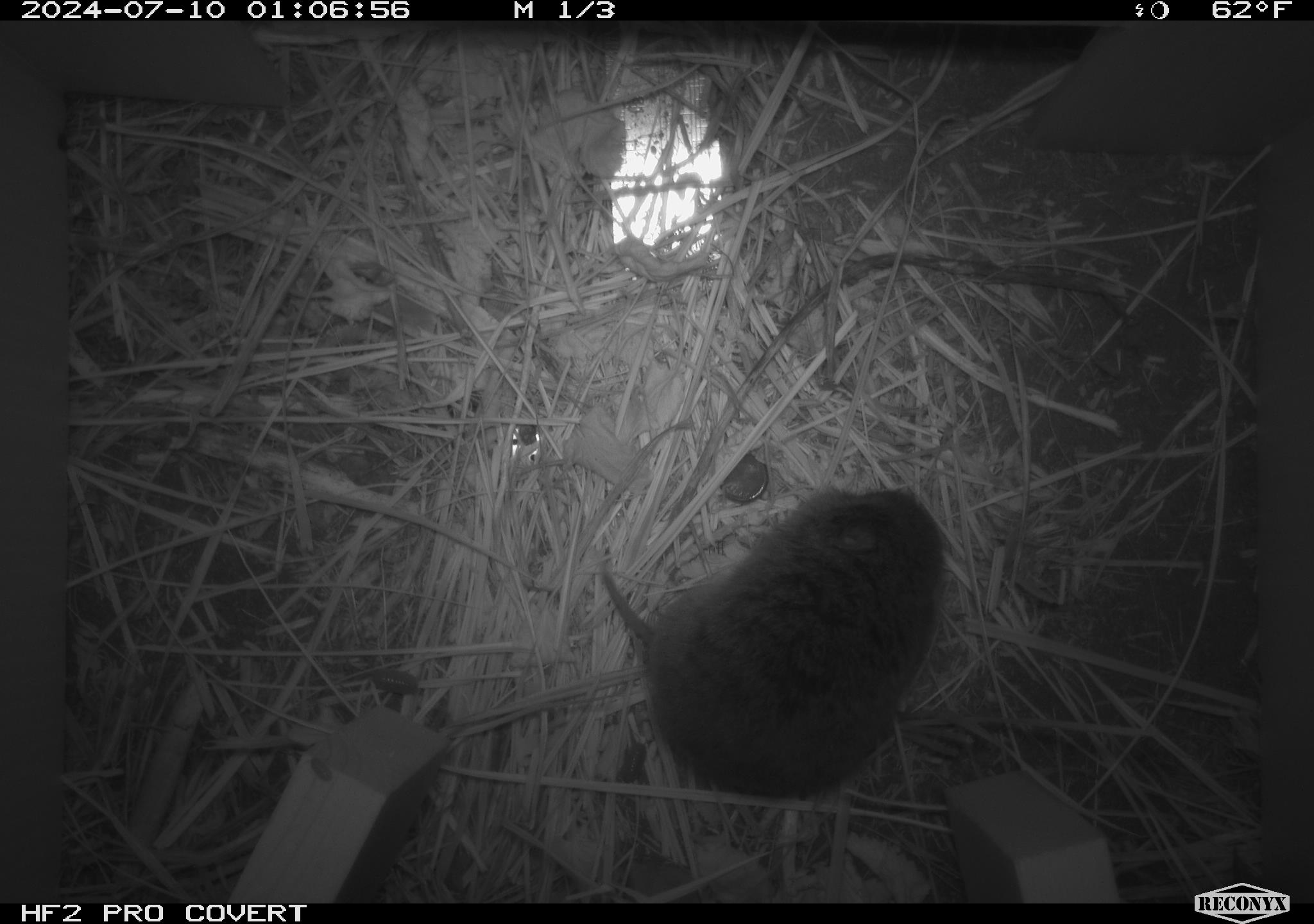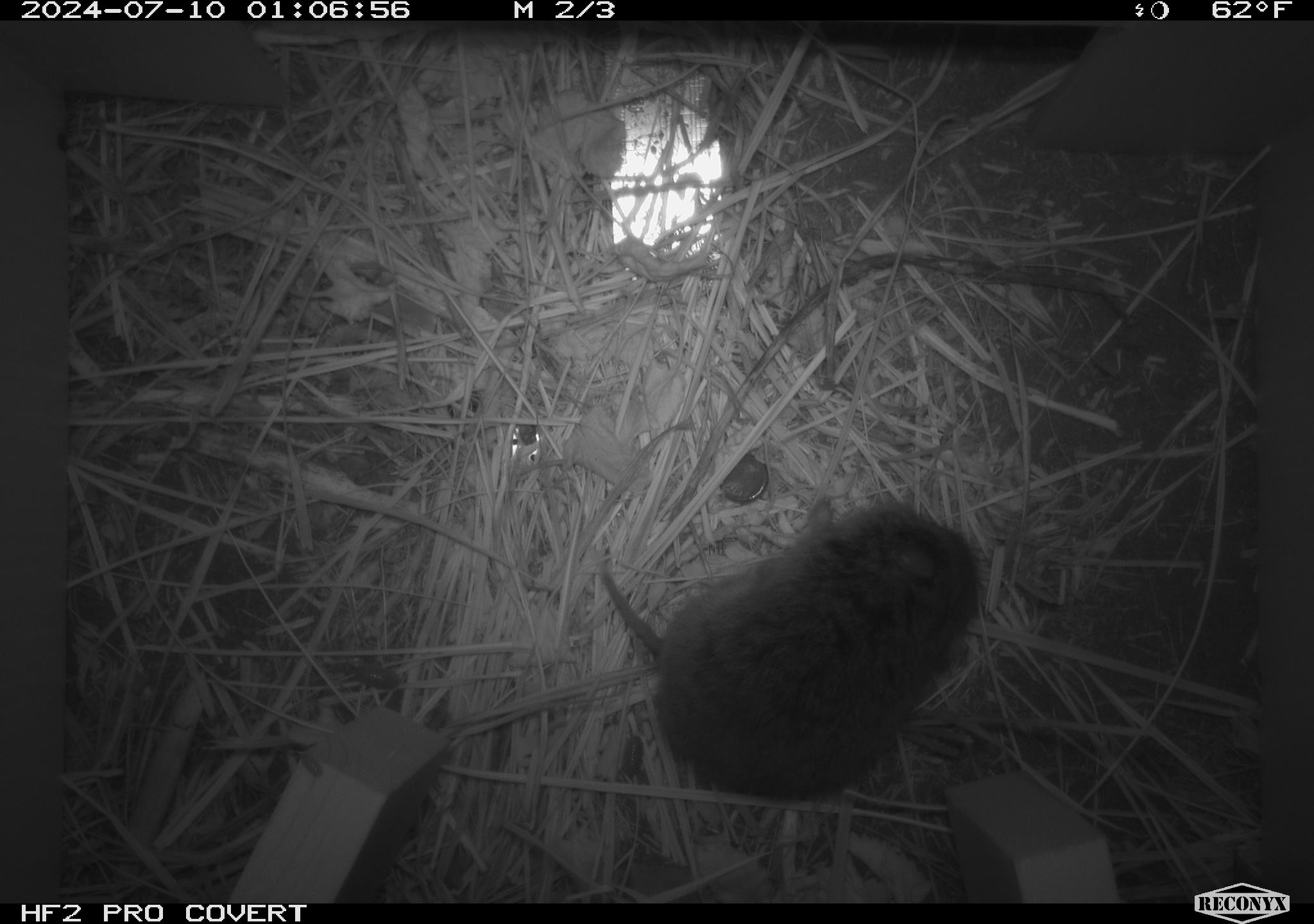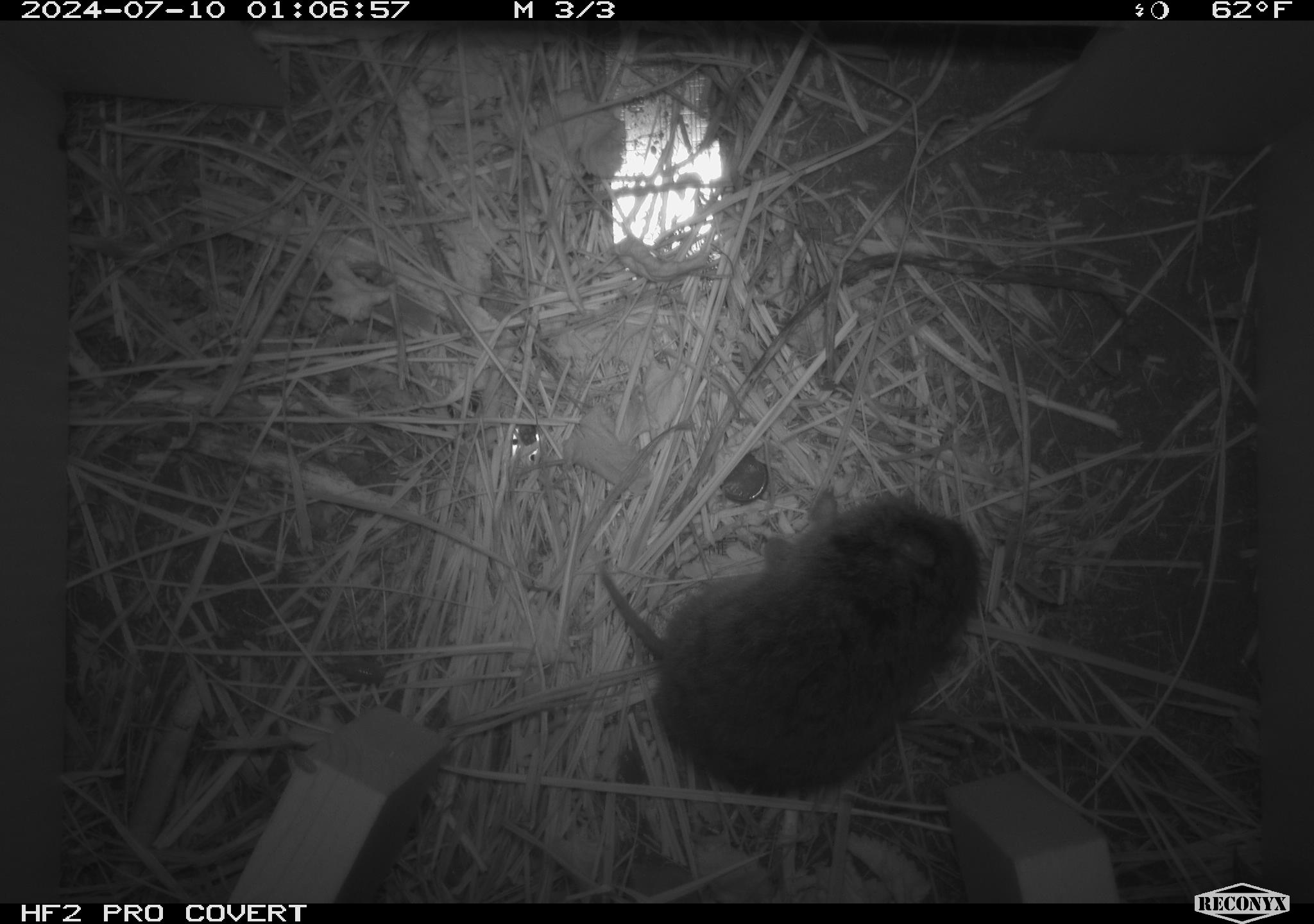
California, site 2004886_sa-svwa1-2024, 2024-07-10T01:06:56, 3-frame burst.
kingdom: Animalia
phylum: Chordata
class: Mammalia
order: Rodentia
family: Cricetidae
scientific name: Arvicolinae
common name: voles, lemmings, and muskrats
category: arvicolinae subfamily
Arvicolinae subfamily (voles, lemmings, and muskrats) (Arvicolinae).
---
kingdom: Animalia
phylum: Arthropoda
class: Malacostraca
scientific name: Malacostraca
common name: amphipods, crabs, isopods, krill, lobsters and shrimps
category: malacostracan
Malacostracan (amphipods, crabs, isopods, krill, lobsters and shrimps) (Malacostraca).